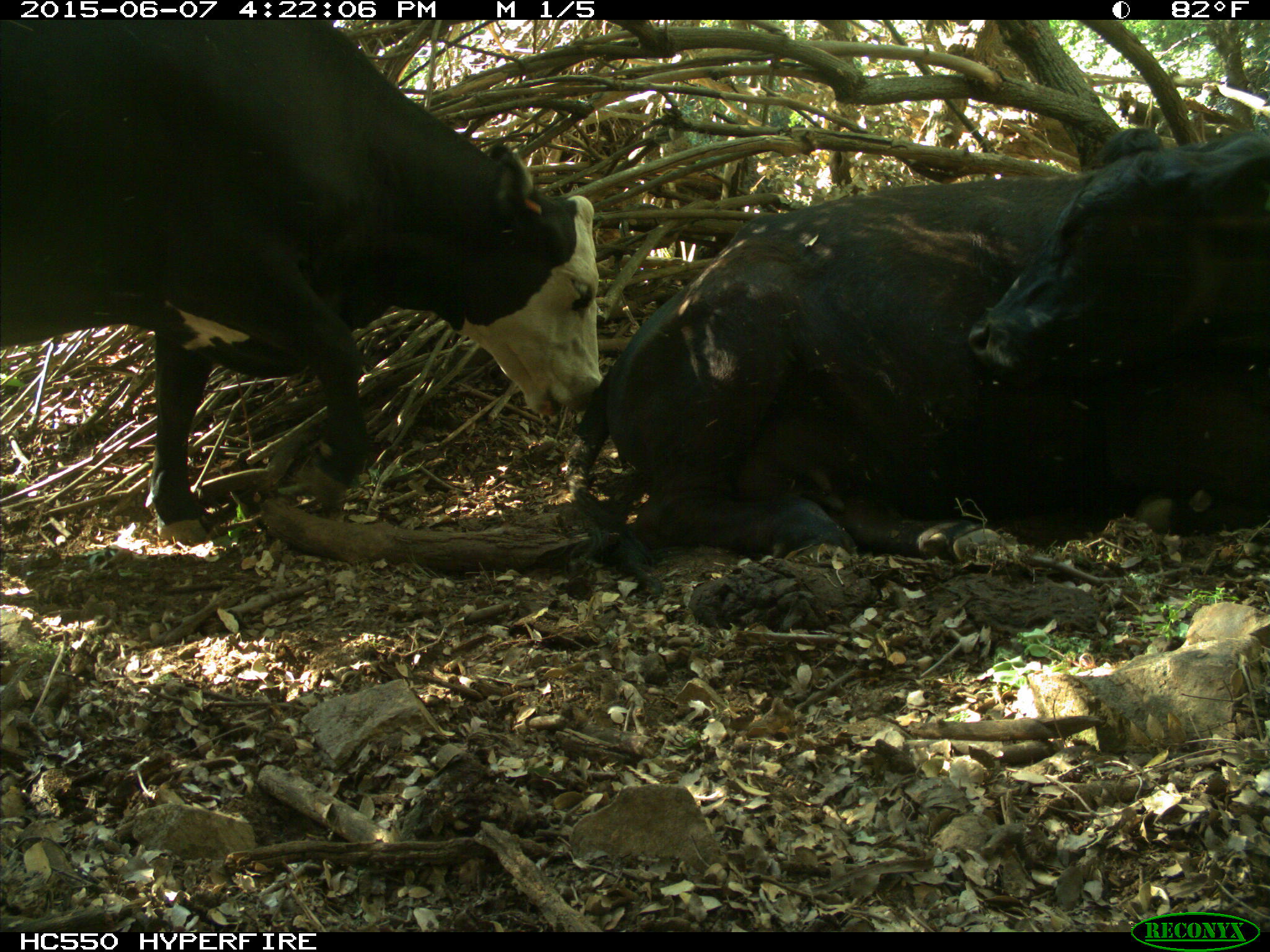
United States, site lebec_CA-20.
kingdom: Animalia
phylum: Chordata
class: Mammalia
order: Artiodactyla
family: Bovidae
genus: Bos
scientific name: Bos taurus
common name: domestic cow